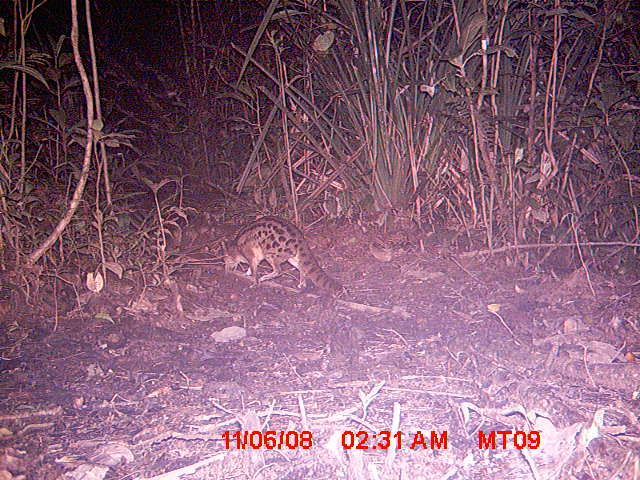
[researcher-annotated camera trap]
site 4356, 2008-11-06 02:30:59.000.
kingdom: Animalia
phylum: Chordata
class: Aves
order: Cuculiformes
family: Cuculidae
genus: Coua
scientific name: Coua serriana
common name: red-breasted coua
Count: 1.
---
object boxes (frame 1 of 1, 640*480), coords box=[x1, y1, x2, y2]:
coua serriana: box=[213, 215, 346, 296]